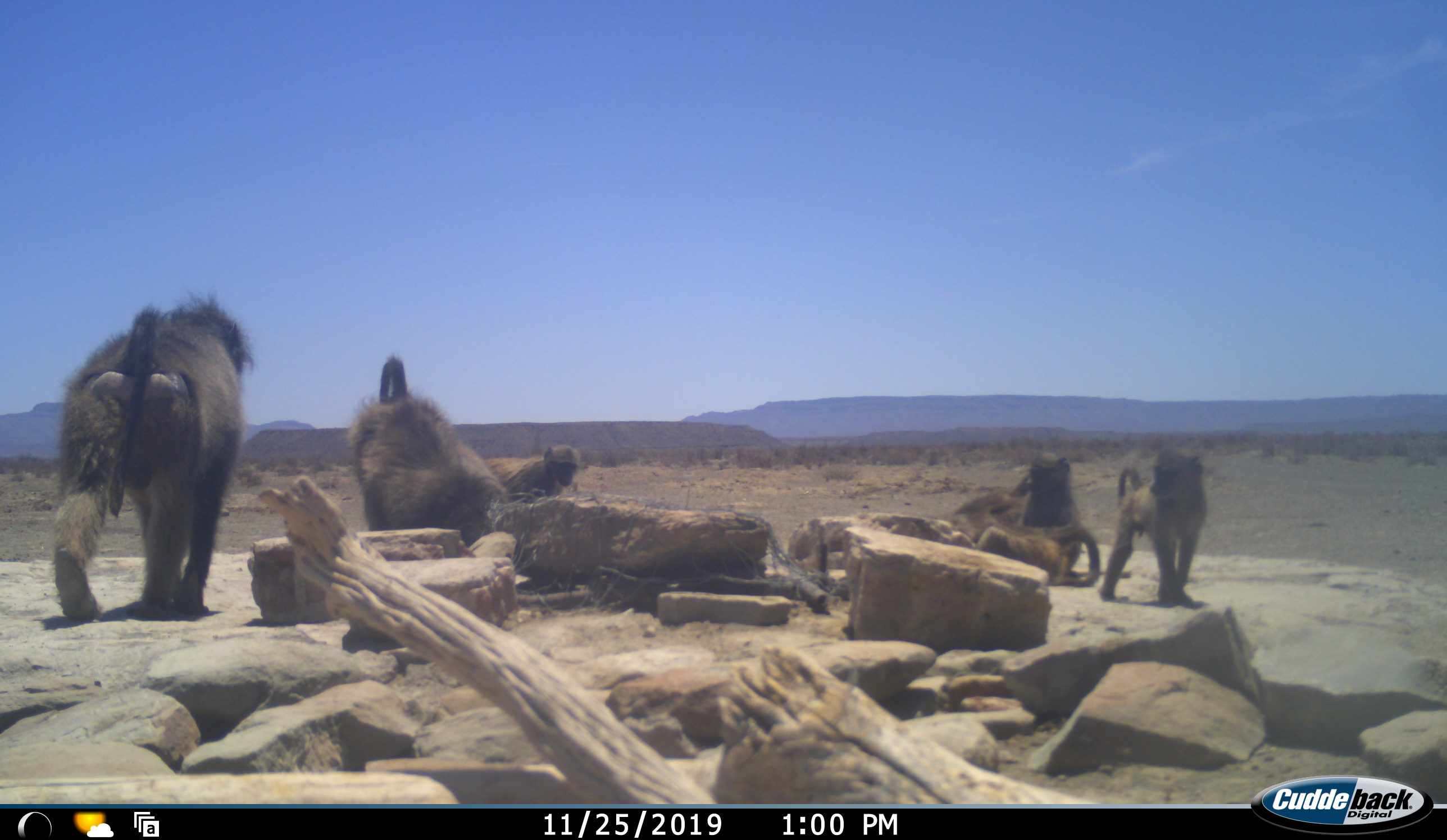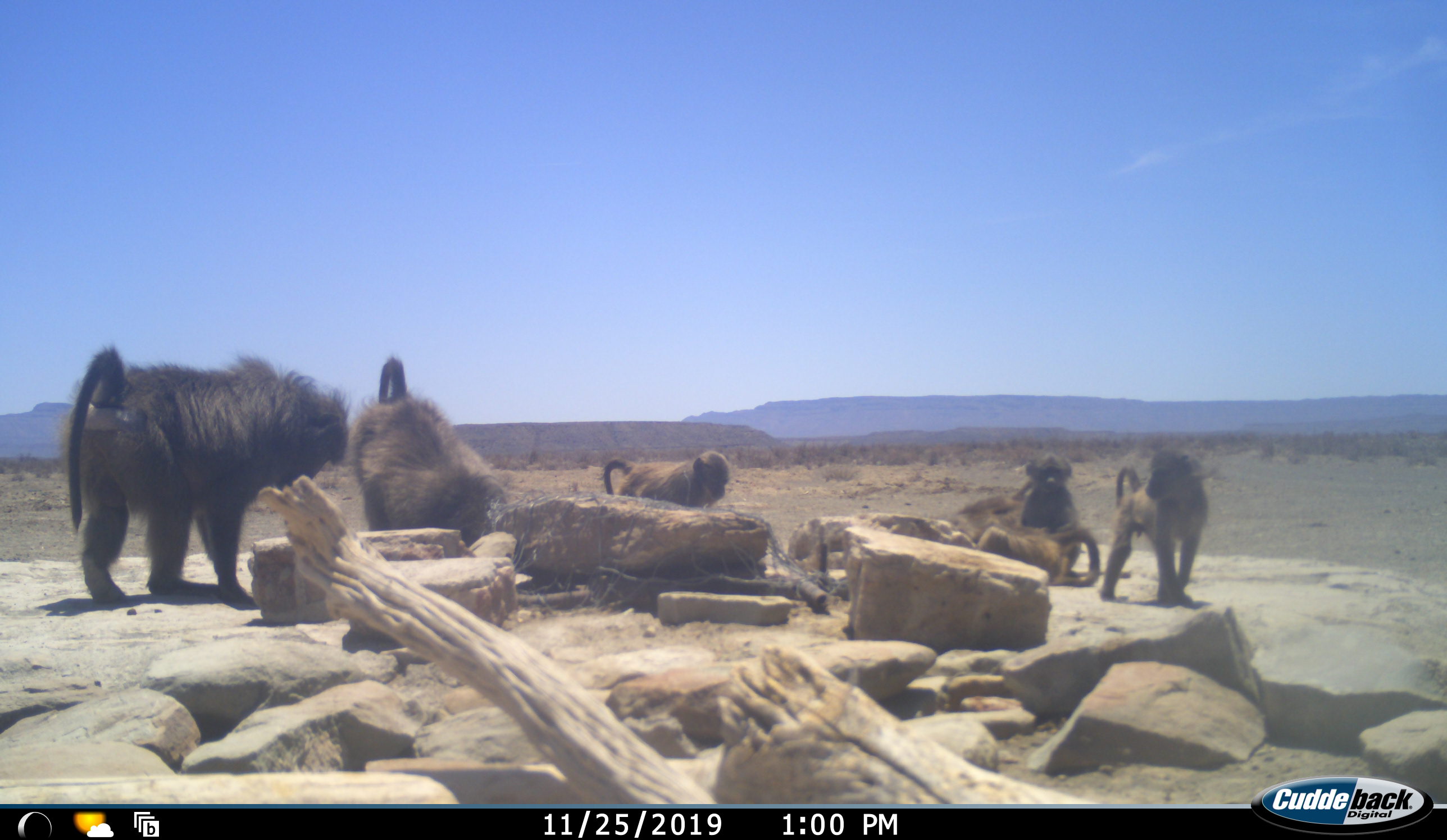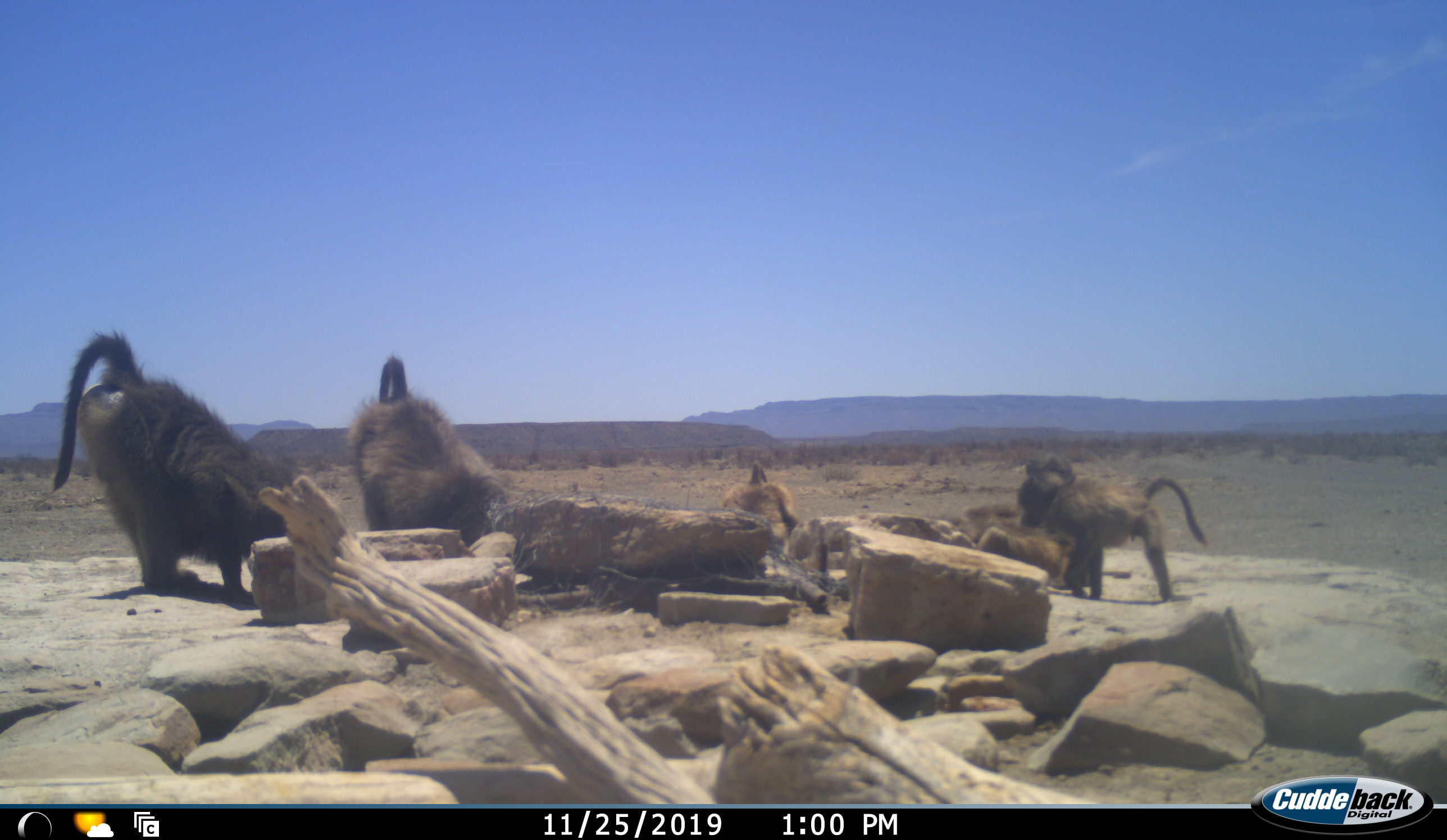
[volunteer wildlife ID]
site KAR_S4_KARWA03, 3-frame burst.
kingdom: Animalia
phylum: Chordata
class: Mammalia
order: Primates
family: Cercopithecidae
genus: Papio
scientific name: Papio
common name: baboon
Baboon (Papio), count 7. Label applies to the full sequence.